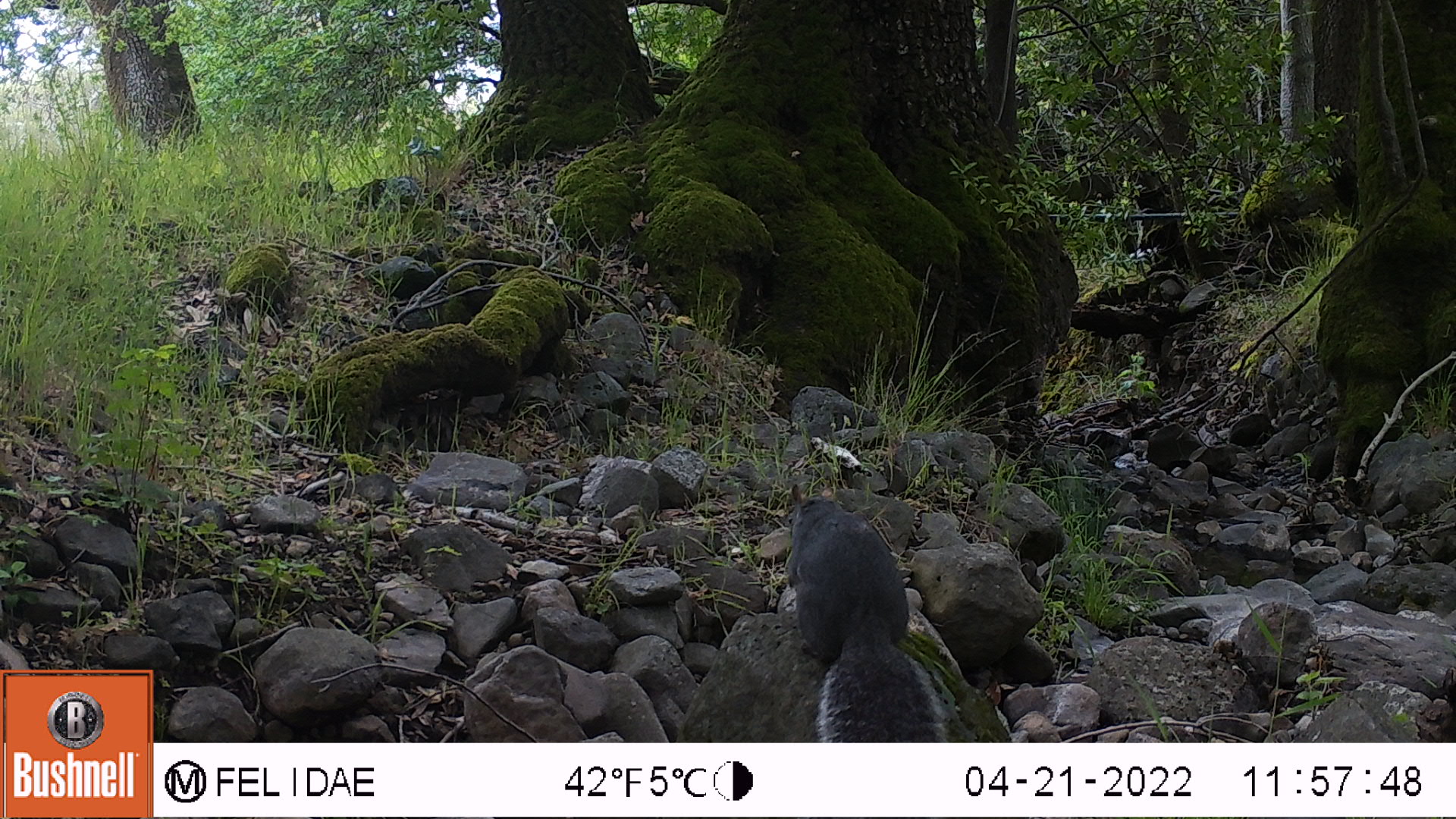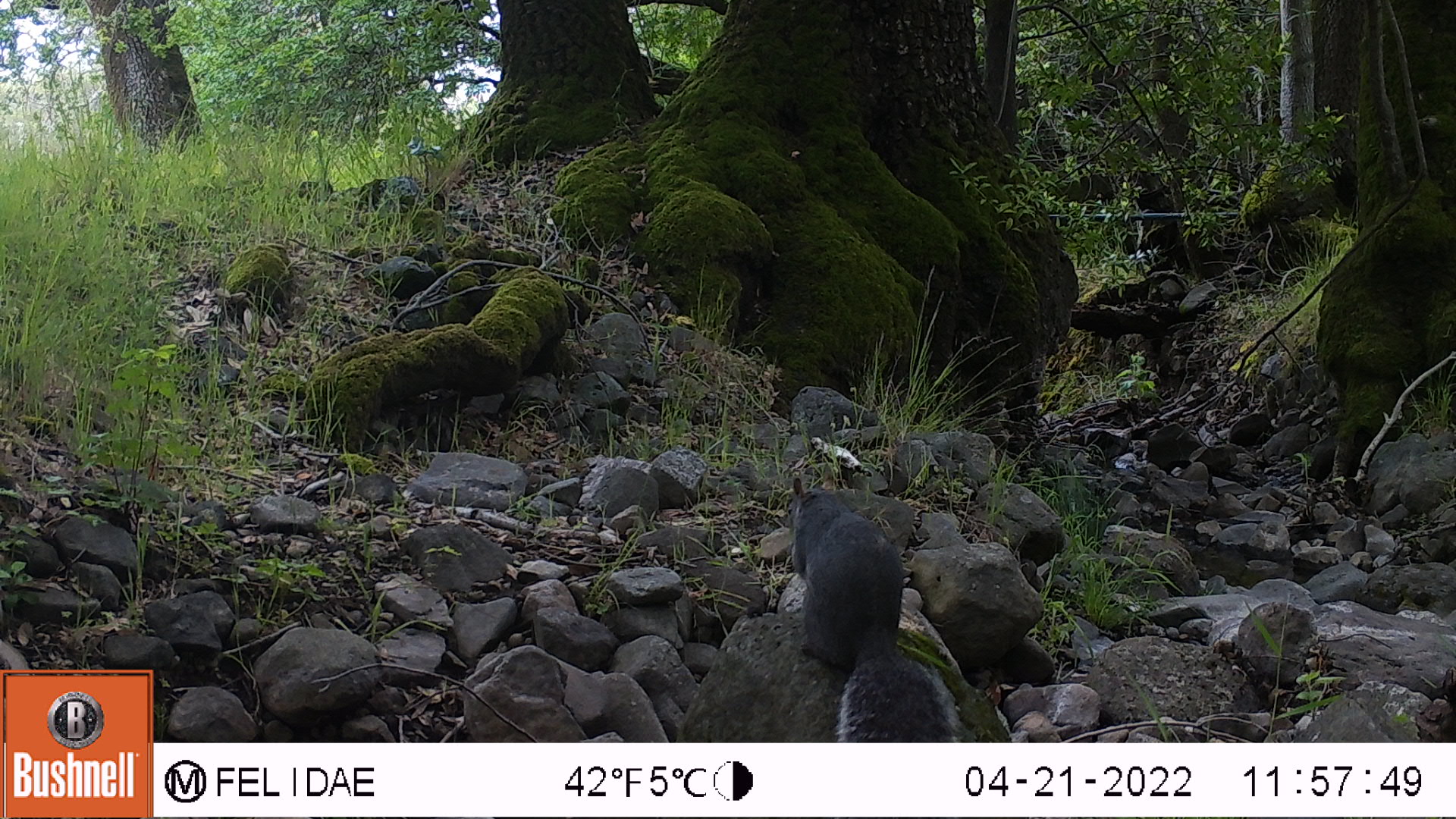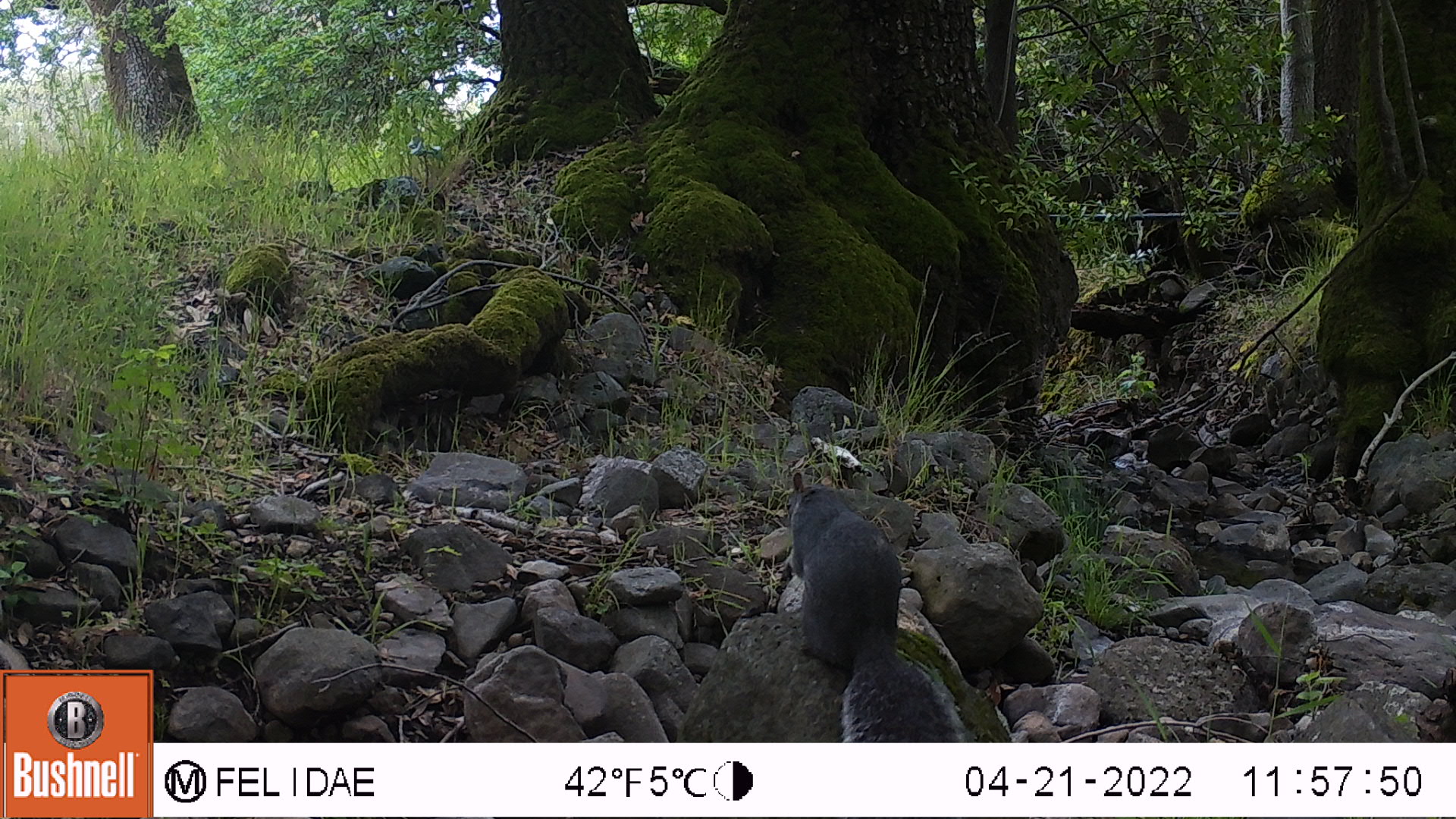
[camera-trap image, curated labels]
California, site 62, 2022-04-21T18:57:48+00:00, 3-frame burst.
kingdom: Animalia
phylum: Chordata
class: Mammalia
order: Rodentia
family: Sciuridae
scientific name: Sciuridae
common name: squirrel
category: unknown squirrel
Unknown squirrel (squirrel) (Sciuridae).